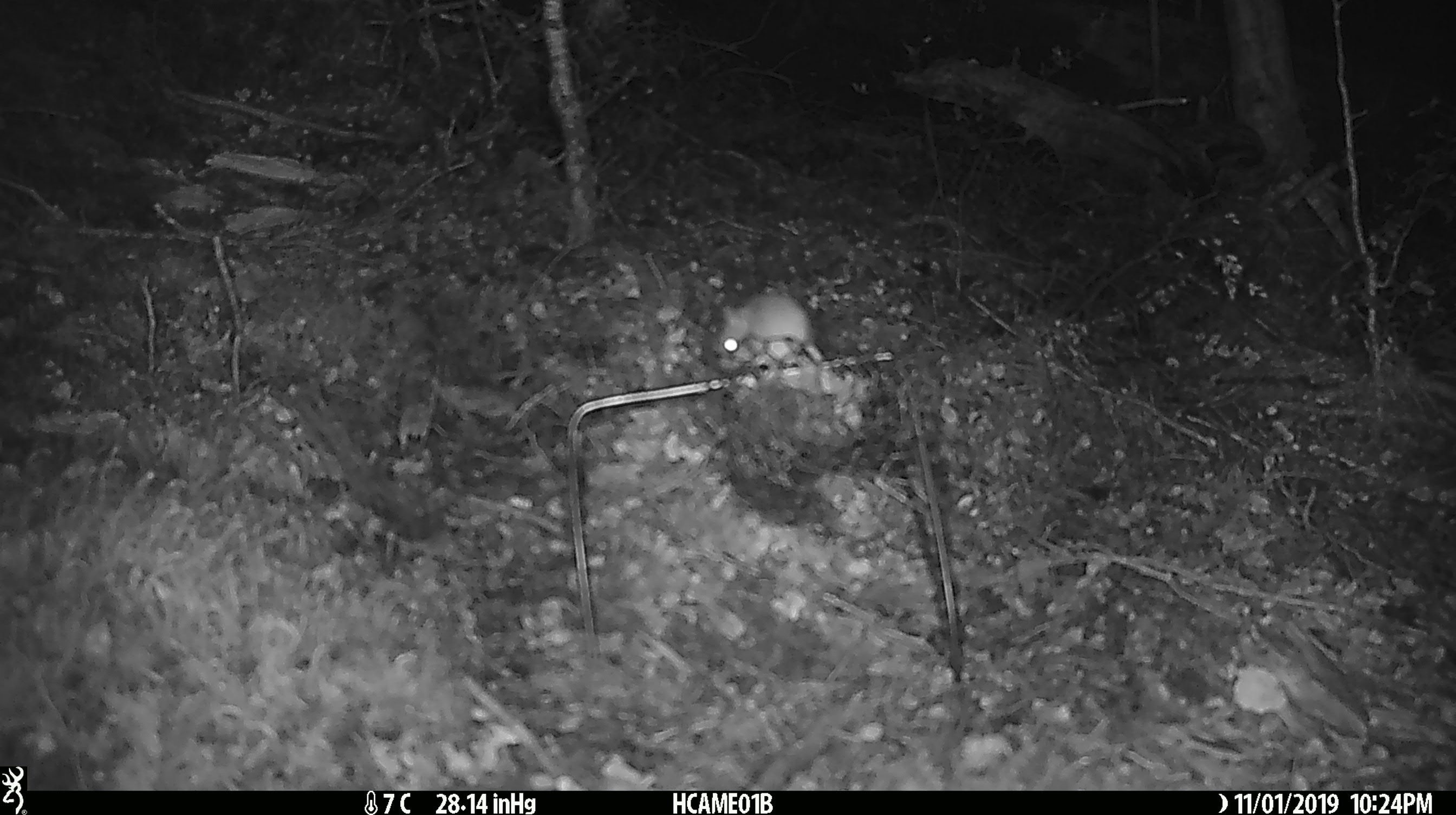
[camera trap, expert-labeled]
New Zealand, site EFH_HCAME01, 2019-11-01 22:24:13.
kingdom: Animalia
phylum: Chordata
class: Mammalia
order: Rodentia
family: Muridae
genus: Mus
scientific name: Mus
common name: mouse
Mouse (Mus).